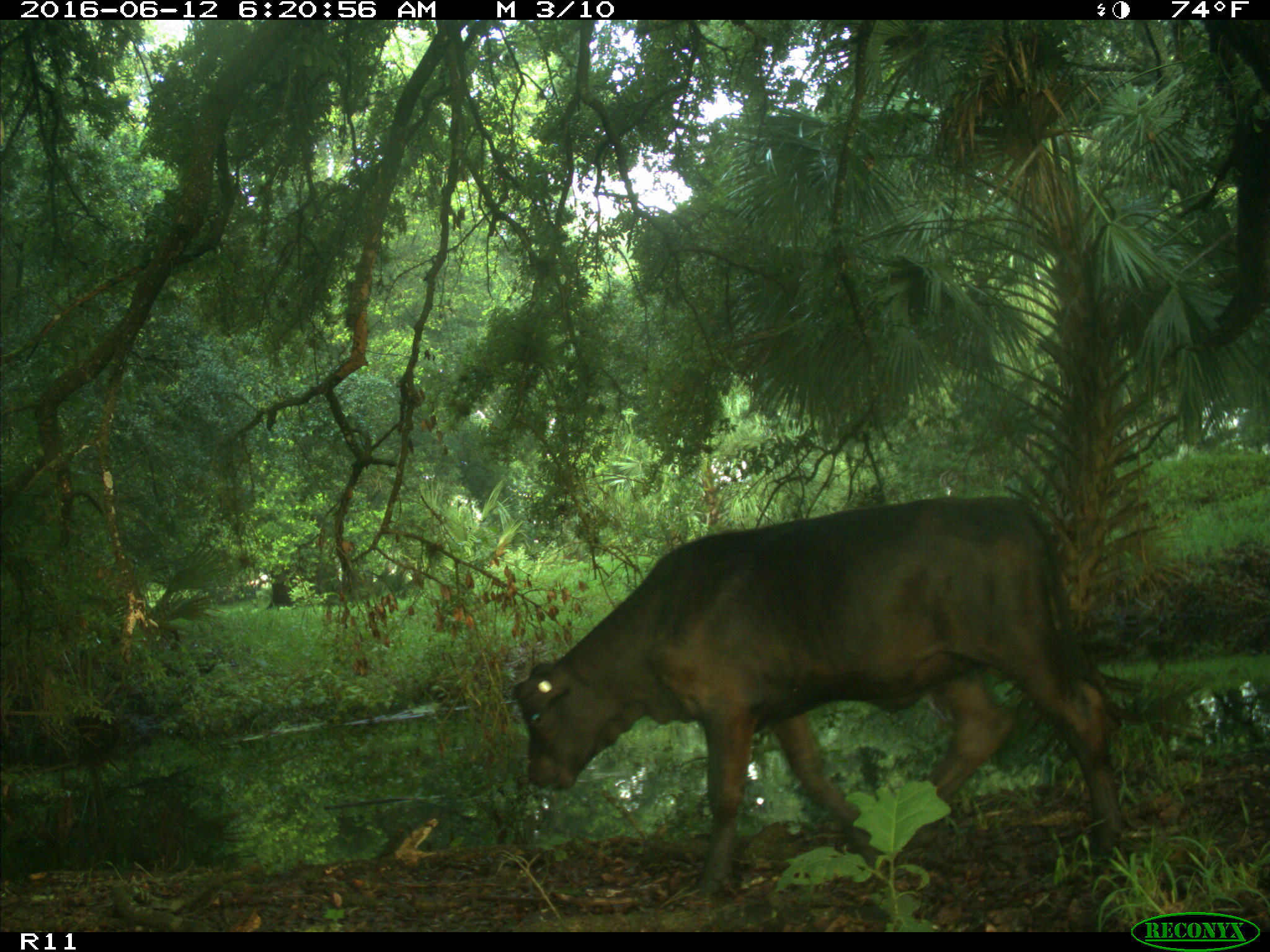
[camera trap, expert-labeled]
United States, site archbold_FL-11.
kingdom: Animalia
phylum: Chordata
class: Mammalia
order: Artiodactyla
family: Bovidae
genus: Bos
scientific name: Bos taurus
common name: domestic cow